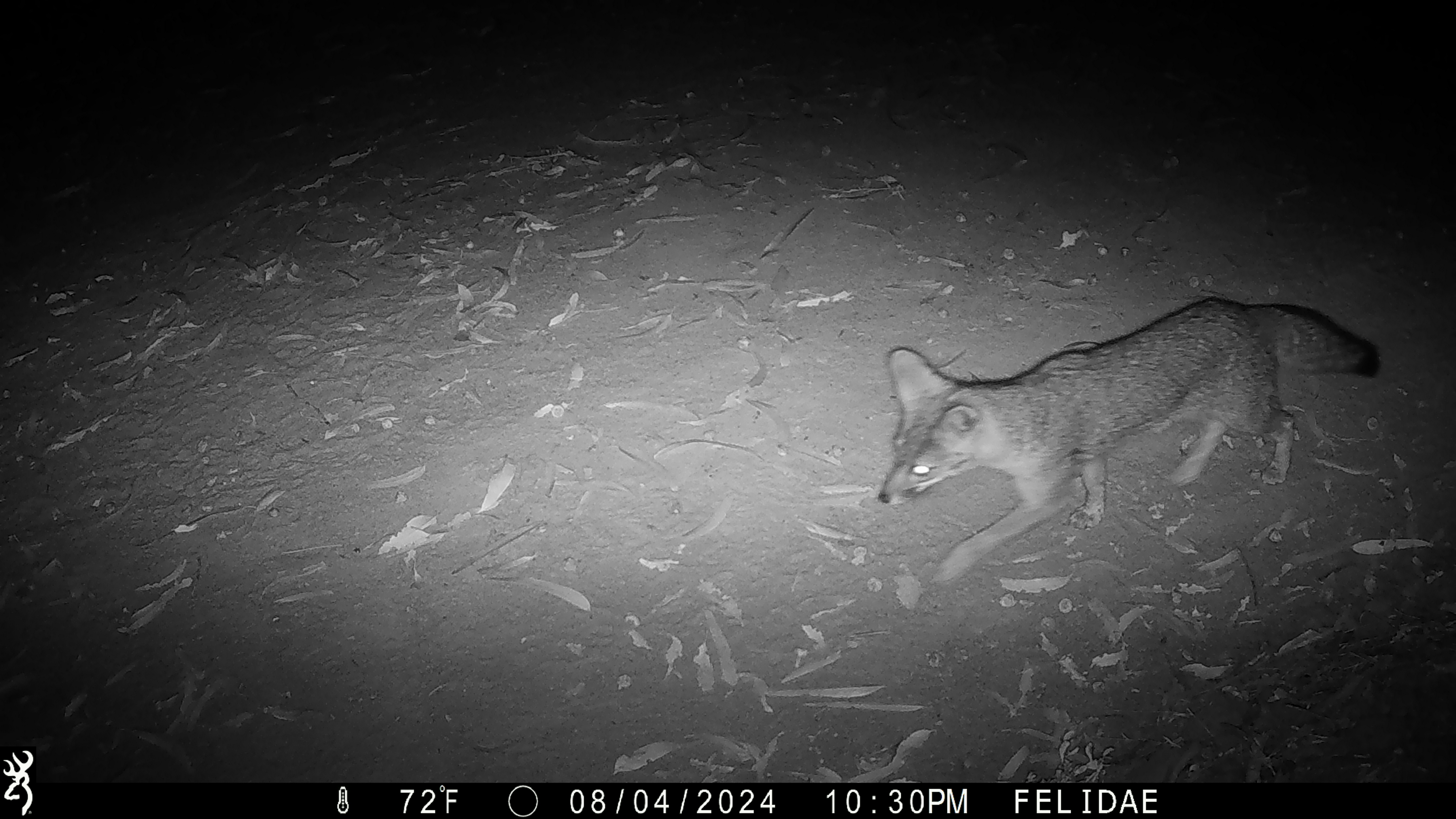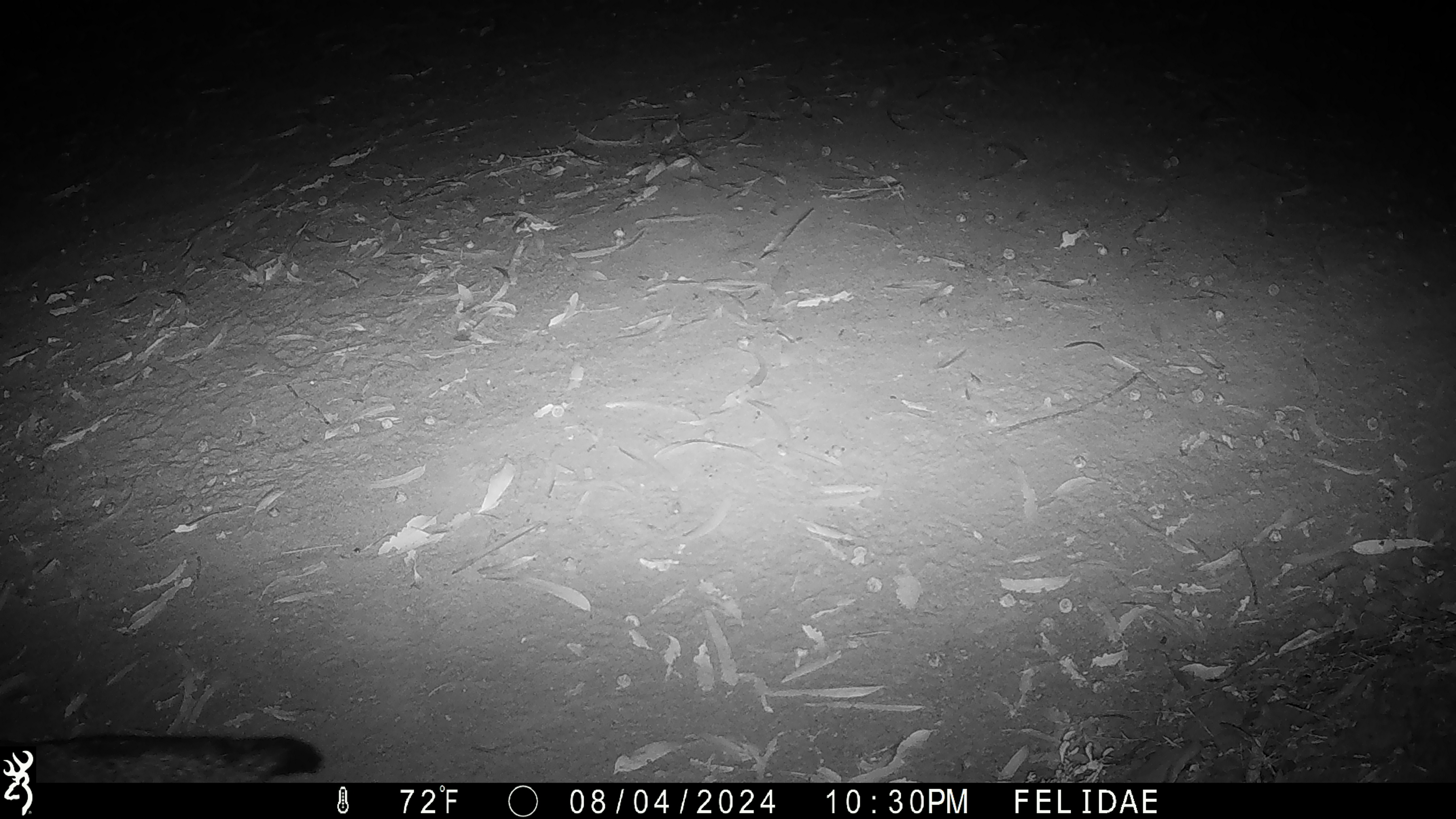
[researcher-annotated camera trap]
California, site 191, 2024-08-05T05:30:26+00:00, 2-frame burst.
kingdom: Animalia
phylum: Chordata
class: Mammalia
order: Carnivora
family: Canidae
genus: Urocyon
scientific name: Urocyon cinereoargenteus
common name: gray fox